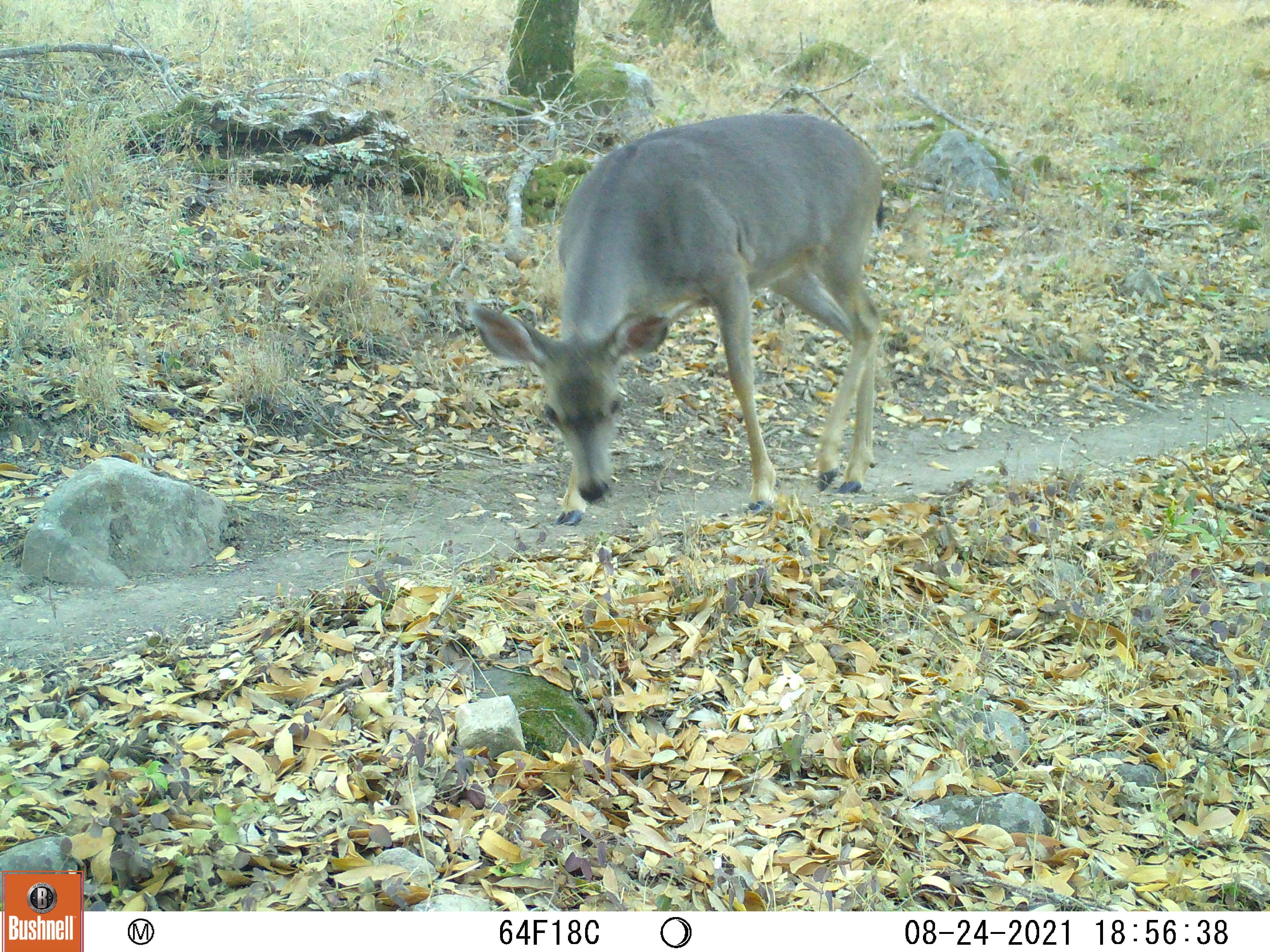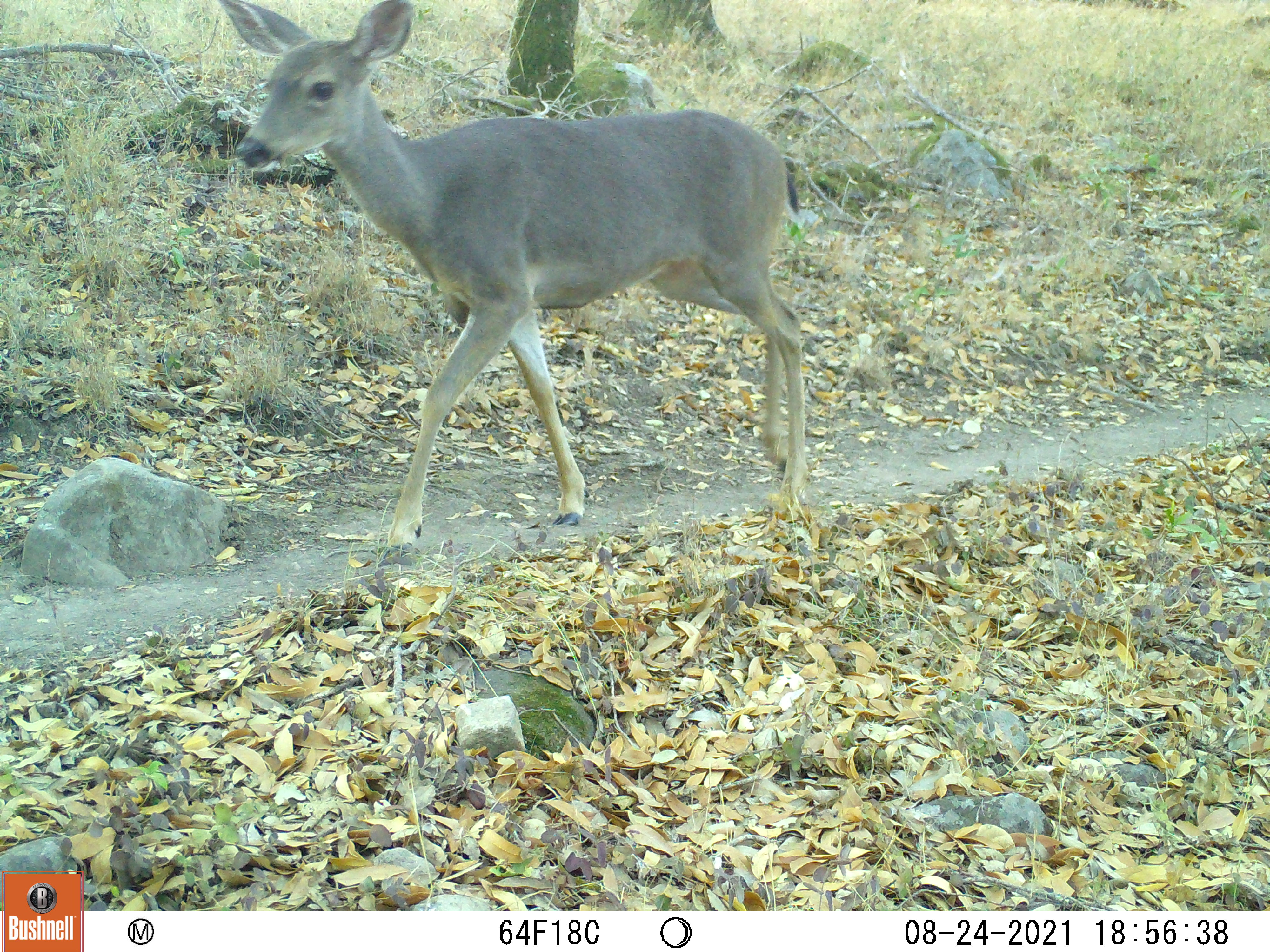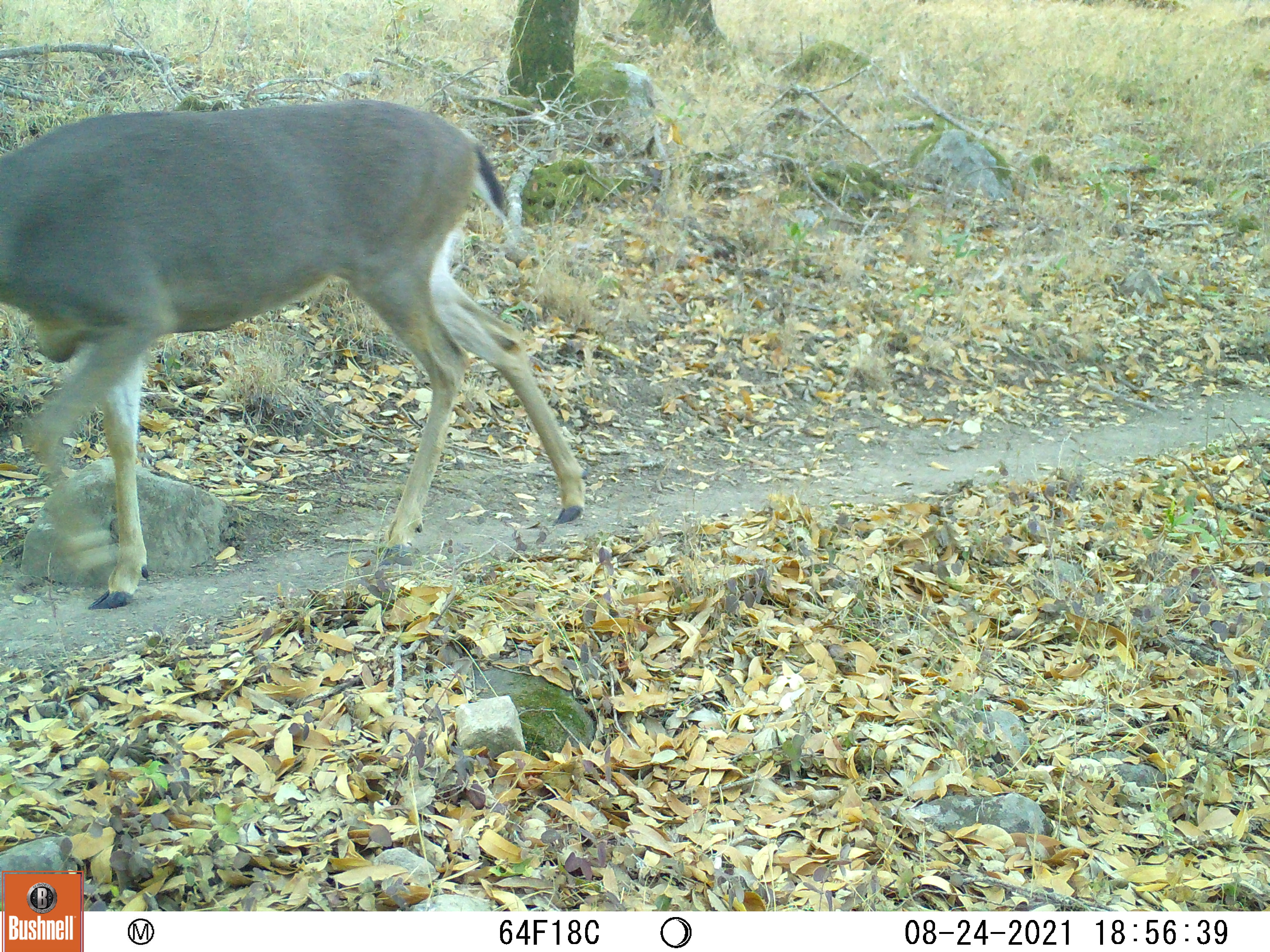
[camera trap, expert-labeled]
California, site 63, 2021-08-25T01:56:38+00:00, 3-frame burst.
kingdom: Animalia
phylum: Chordata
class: Mammalia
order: Artiodactyla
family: Cervidae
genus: Odocoileus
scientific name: Odocoileus hemionus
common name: mule deer